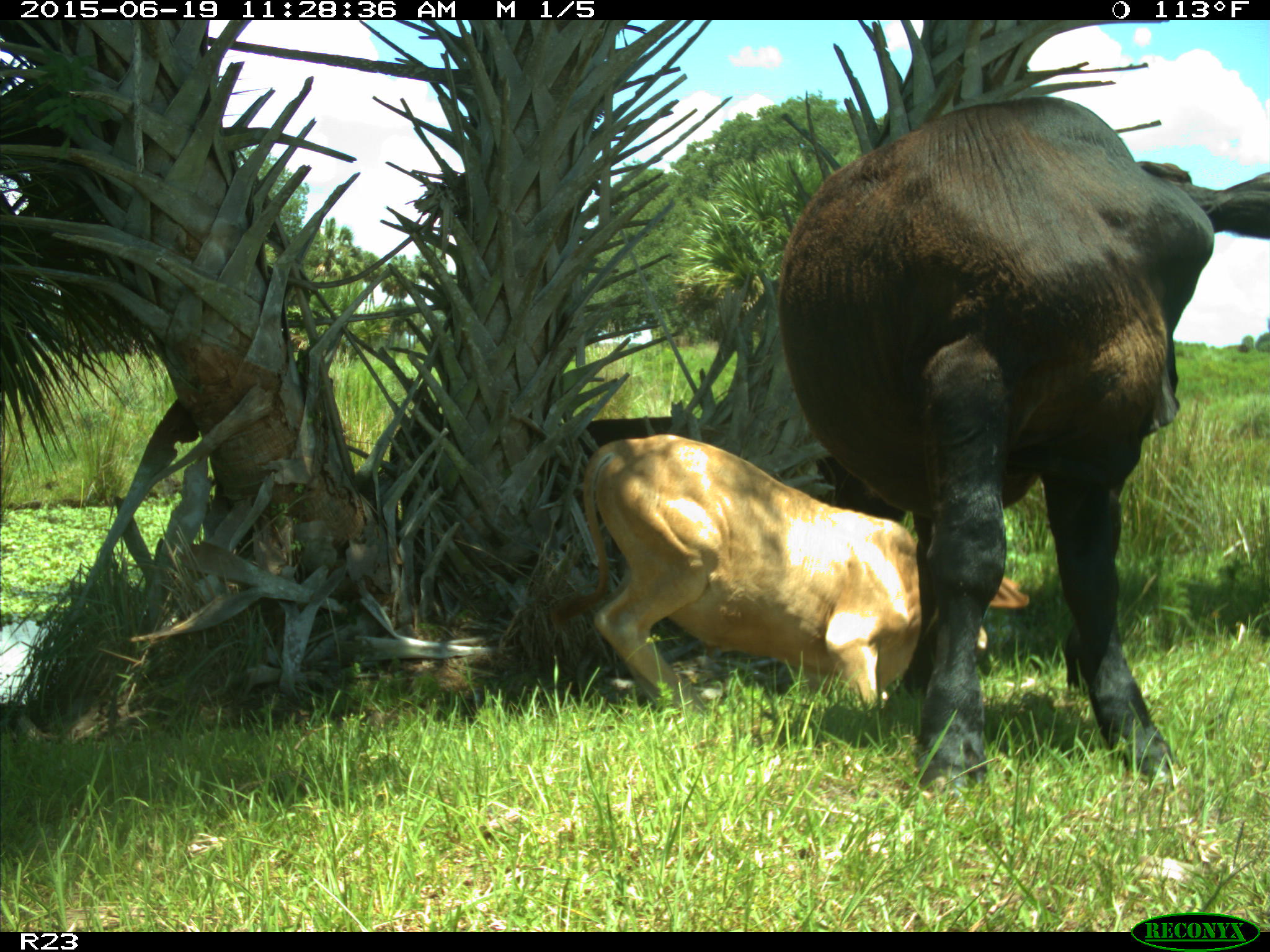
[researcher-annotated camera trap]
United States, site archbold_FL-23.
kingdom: Animalia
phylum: Chordata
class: Mammalia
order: Artiodactyla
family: Bovidae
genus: Bos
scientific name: Bos taurus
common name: domestic cow